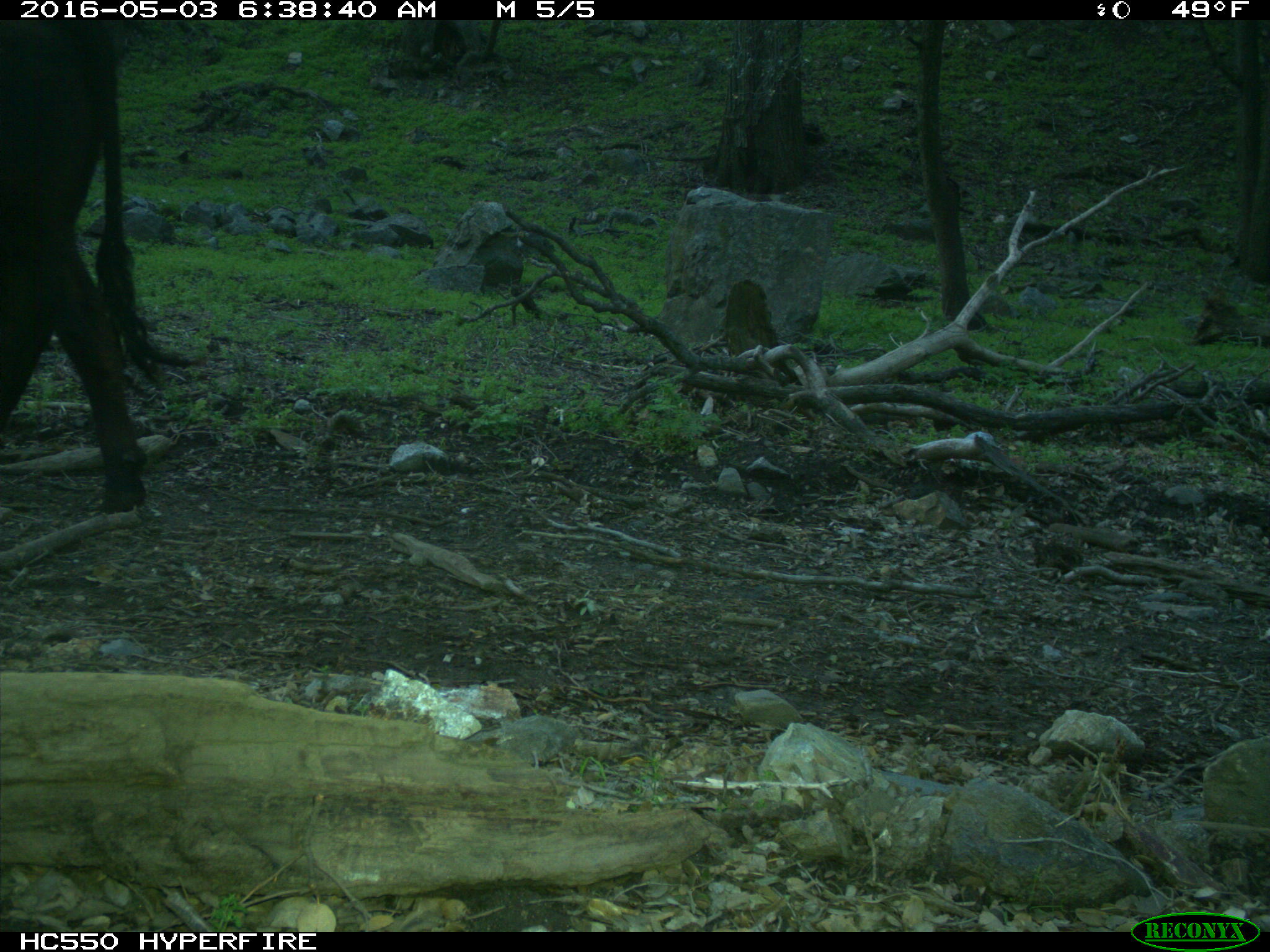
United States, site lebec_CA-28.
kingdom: Animalia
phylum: Chordata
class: Mammalia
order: Artiodactyla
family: Bovidae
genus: Bos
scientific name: Bos taurus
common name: domestic cow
Bos taurus (domestic cow).